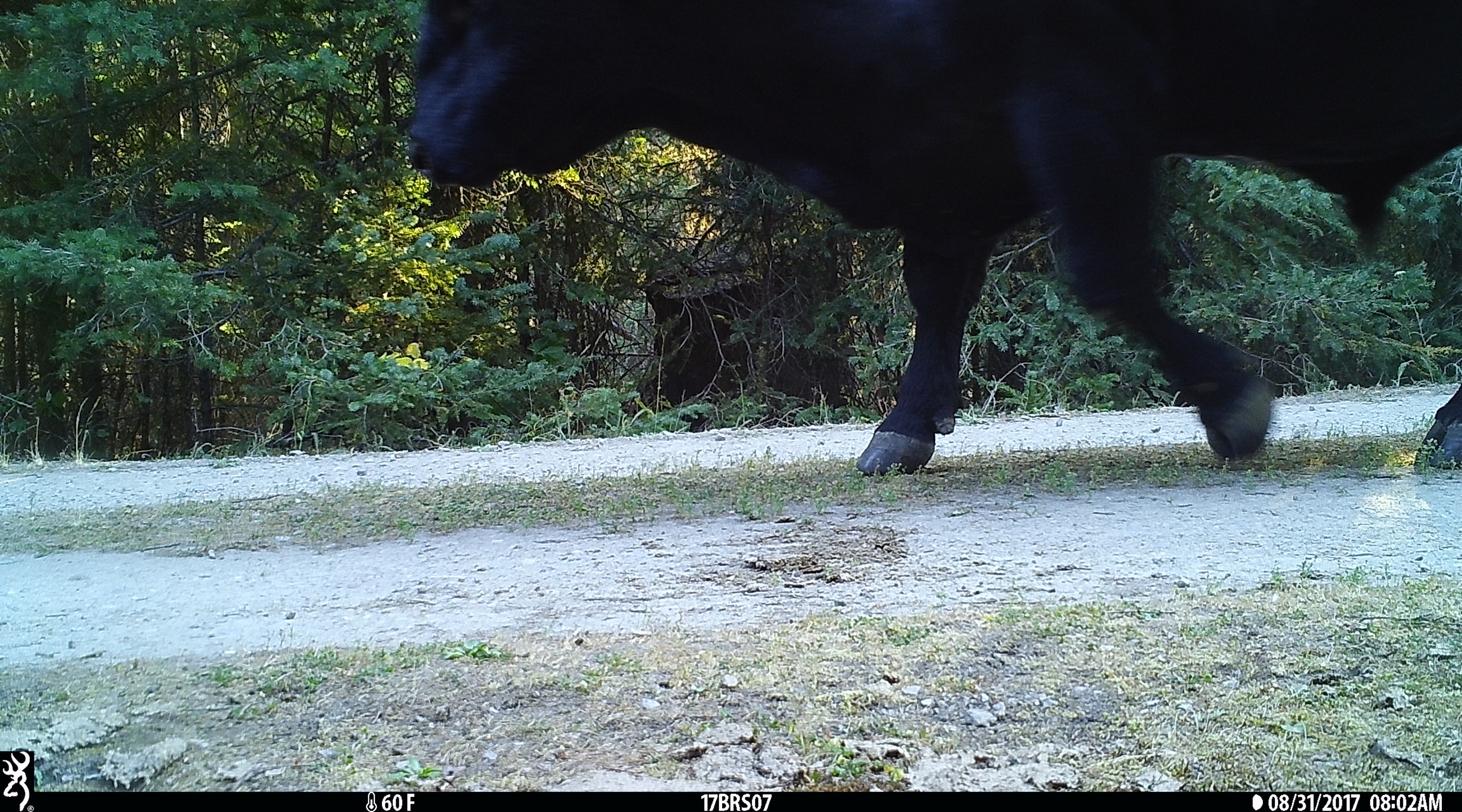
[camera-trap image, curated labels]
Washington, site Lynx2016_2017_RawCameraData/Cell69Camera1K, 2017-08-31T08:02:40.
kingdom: Animalia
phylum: Chordata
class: Mammalia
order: Artiodactyla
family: Bovidae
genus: Bos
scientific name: Bos taurus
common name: domestic cattle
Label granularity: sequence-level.